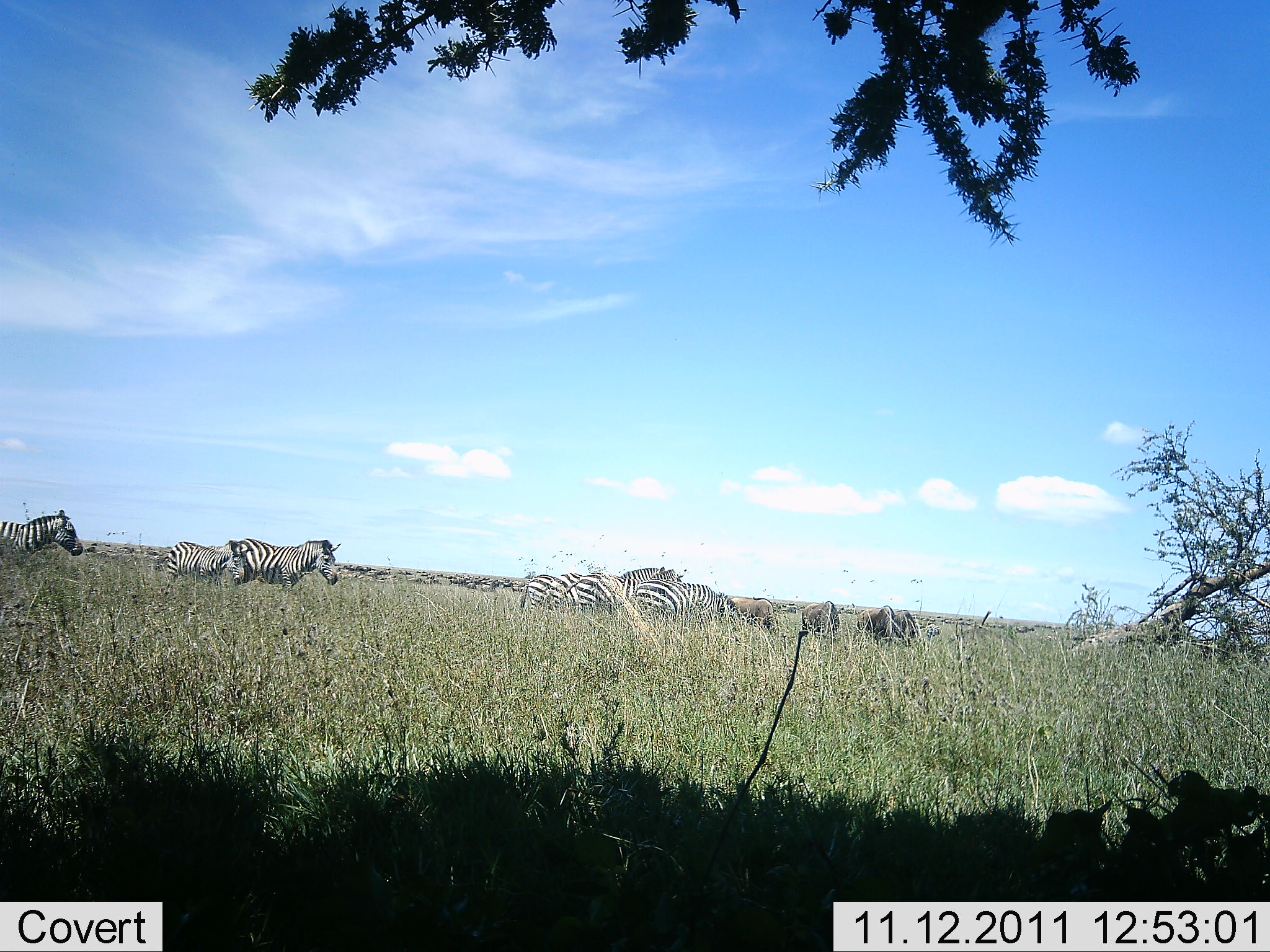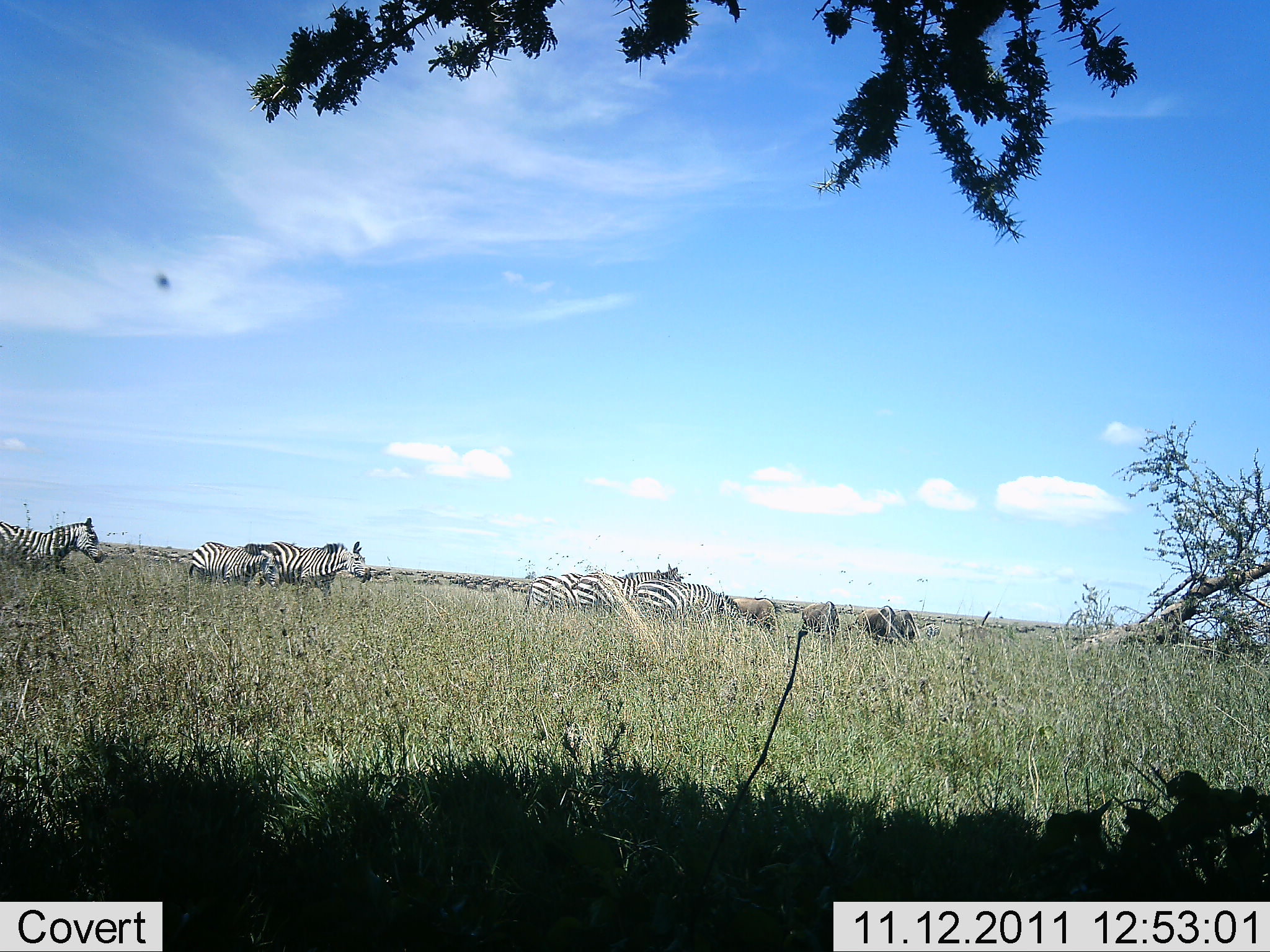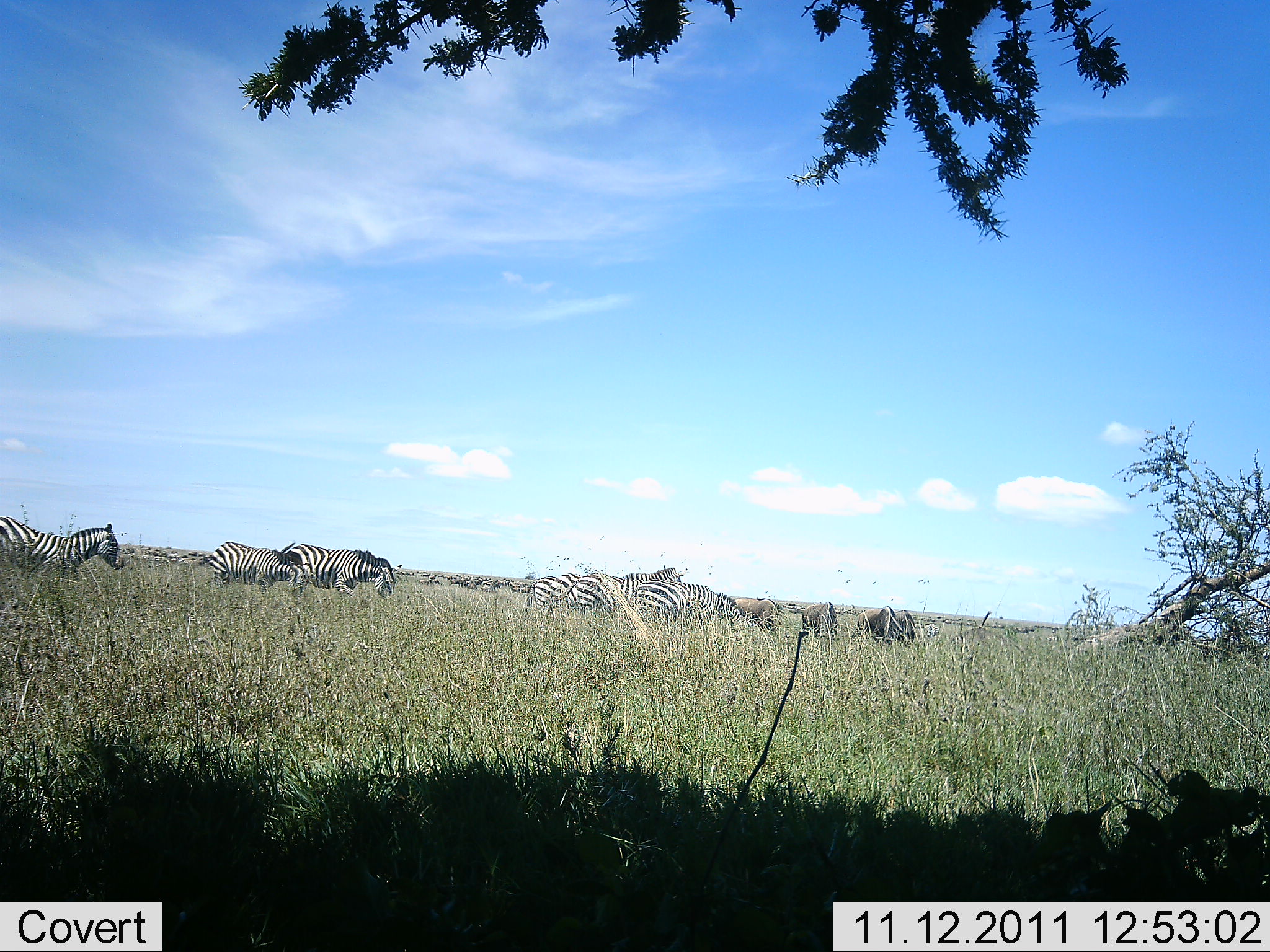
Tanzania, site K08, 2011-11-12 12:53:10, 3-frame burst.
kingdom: Animalia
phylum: Chordata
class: Mammalia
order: Artiodactyla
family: Bovidae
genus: Connochaetes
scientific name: Connochaetes taurinus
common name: blue wildebeest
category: wildebeest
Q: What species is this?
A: Wildebeest (blue wildebeest) (Connochaetes taurinus).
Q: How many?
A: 4.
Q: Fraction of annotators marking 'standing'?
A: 27%.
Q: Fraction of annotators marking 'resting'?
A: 0%.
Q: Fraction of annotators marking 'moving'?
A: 9%.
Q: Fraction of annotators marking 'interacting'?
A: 0%.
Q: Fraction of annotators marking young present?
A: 0%.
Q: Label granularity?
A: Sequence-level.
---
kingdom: Animalia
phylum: Chordata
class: Mammalia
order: Perissodactyla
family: Equidae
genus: Equus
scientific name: Equus quagga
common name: plains zebra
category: zebra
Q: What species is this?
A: Zebra (plains zebra) (Equus quagga).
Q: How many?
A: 7.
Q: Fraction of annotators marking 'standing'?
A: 30%.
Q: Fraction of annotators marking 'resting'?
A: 0%.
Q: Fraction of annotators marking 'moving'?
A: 80%.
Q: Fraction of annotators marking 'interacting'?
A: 0%.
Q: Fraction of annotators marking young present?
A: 15%.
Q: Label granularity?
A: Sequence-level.